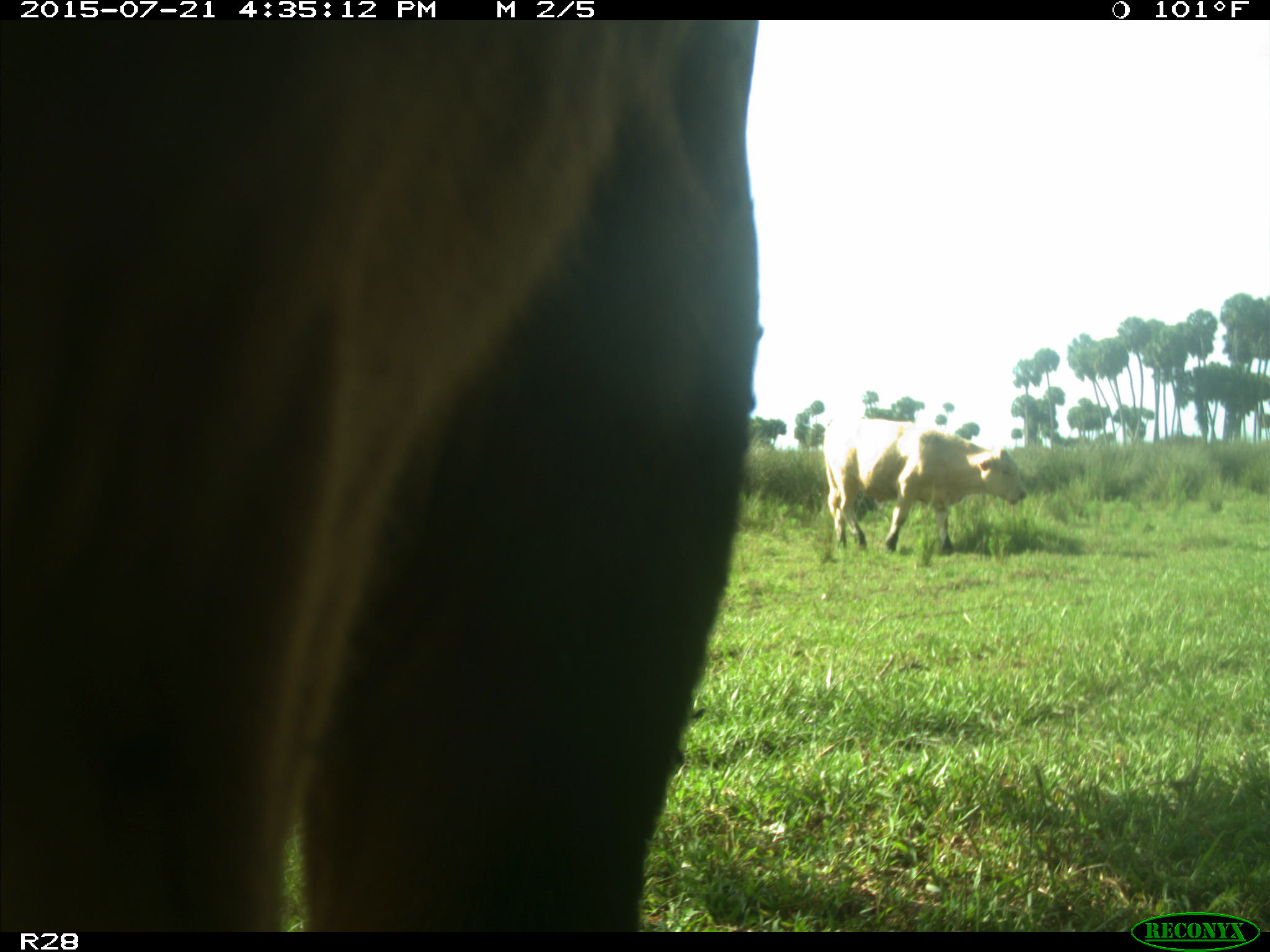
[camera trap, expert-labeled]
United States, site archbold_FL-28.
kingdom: Animalia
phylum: Chordata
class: Mammalia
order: Artiodactyla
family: Bovidae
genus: Bos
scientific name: Bos taurus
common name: domestic cow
Bos taurus (domestic cow).